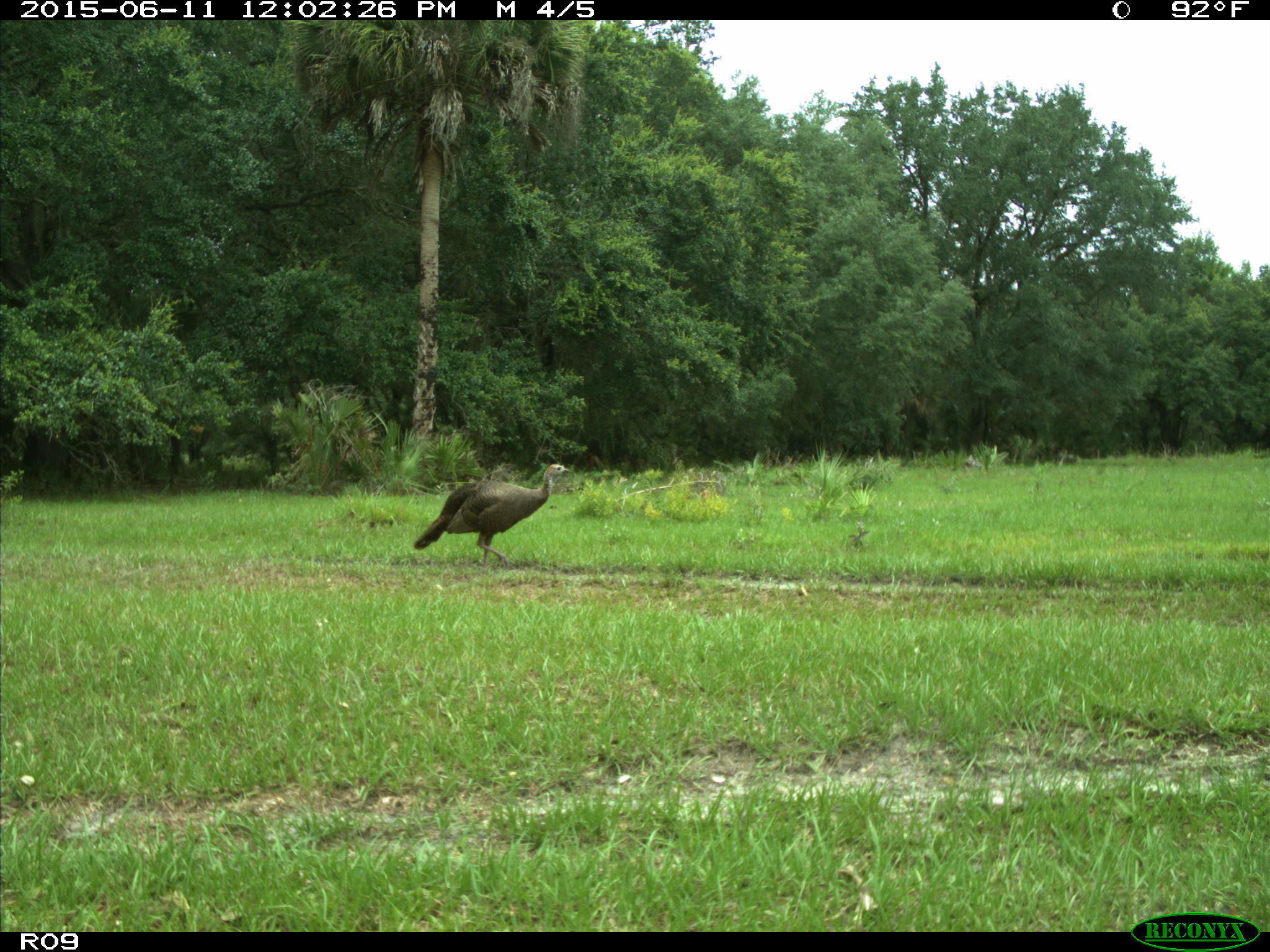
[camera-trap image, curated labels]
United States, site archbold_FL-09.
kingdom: Animalia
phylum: Chordata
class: Aves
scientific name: Aves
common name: birds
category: unidentified bird